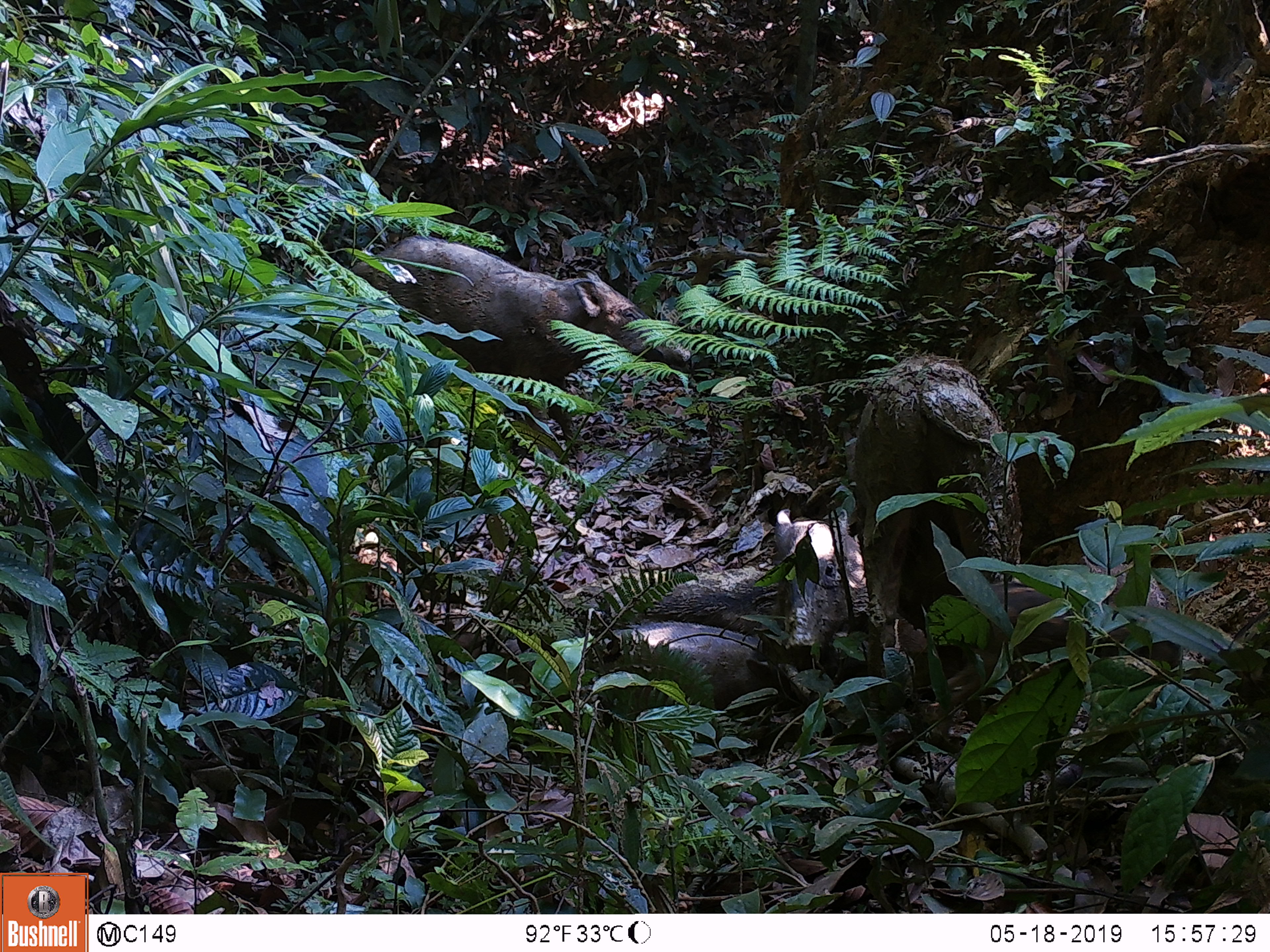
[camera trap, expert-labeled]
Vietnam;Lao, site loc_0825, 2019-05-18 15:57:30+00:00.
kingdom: Animalia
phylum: Chordata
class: Mammalia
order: Artiodactyla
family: Suidae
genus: Sus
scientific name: Sus scrofa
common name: eurasian wild pig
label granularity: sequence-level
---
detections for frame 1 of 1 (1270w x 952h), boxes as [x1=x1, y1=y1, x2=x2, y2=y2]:
eurasian wild pig: [x1=345, y1=233, x2=689, y2=448]; [x1=851, y1=350, x2=1026, y2=710]; [x1=634, y1=508, x2=874, y2=695]; [x1=936, y1=551, x2=1182, y2=709]; [x1=584, y1=620, x2=777, y2=720]